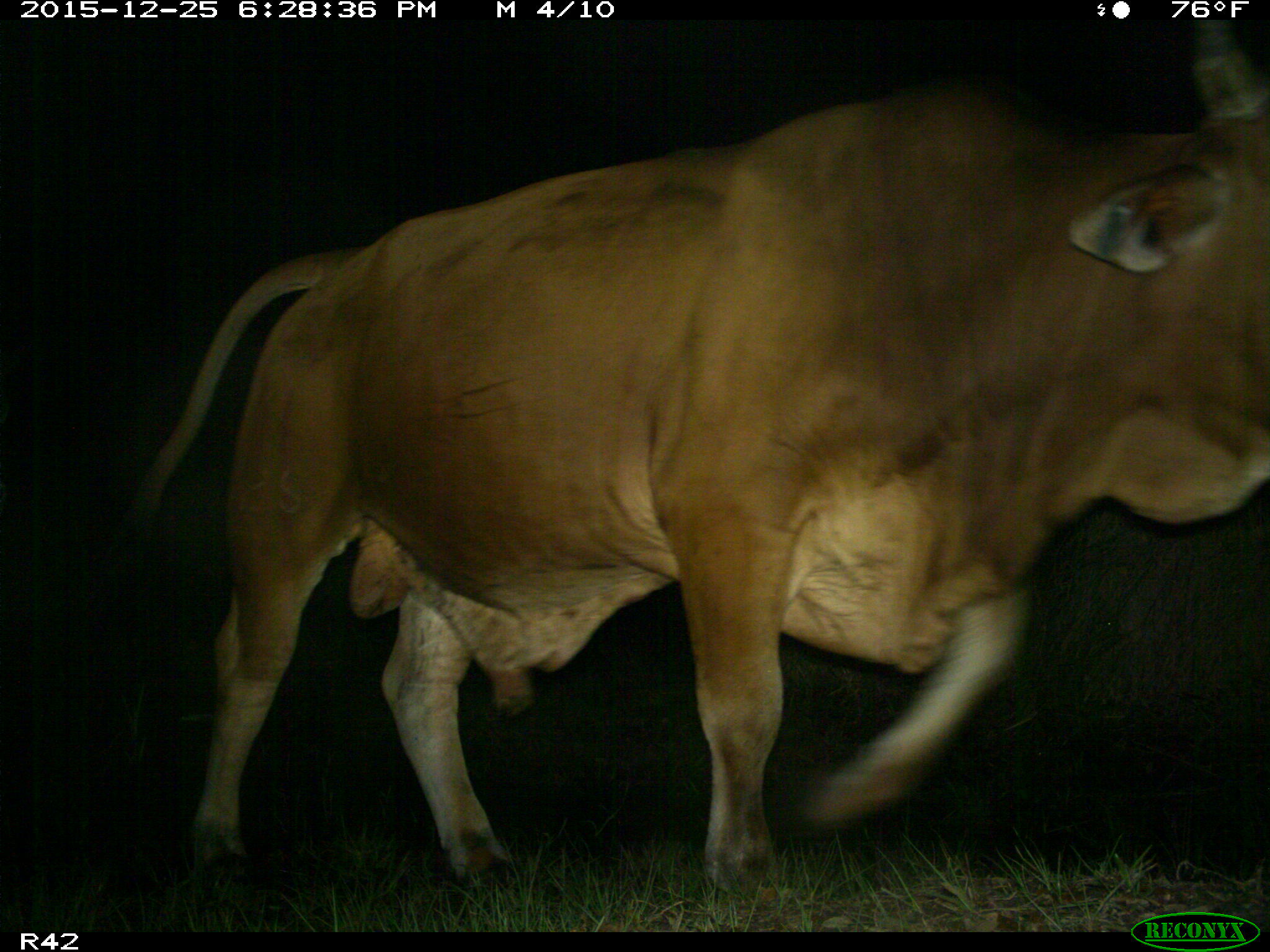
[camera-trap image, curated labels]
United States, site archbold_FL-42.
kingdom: Animalia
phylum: Chordata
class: Mammalia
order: Artiodactyla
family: Bovidae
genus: Bos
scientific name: Bos taurus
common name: domestic cow